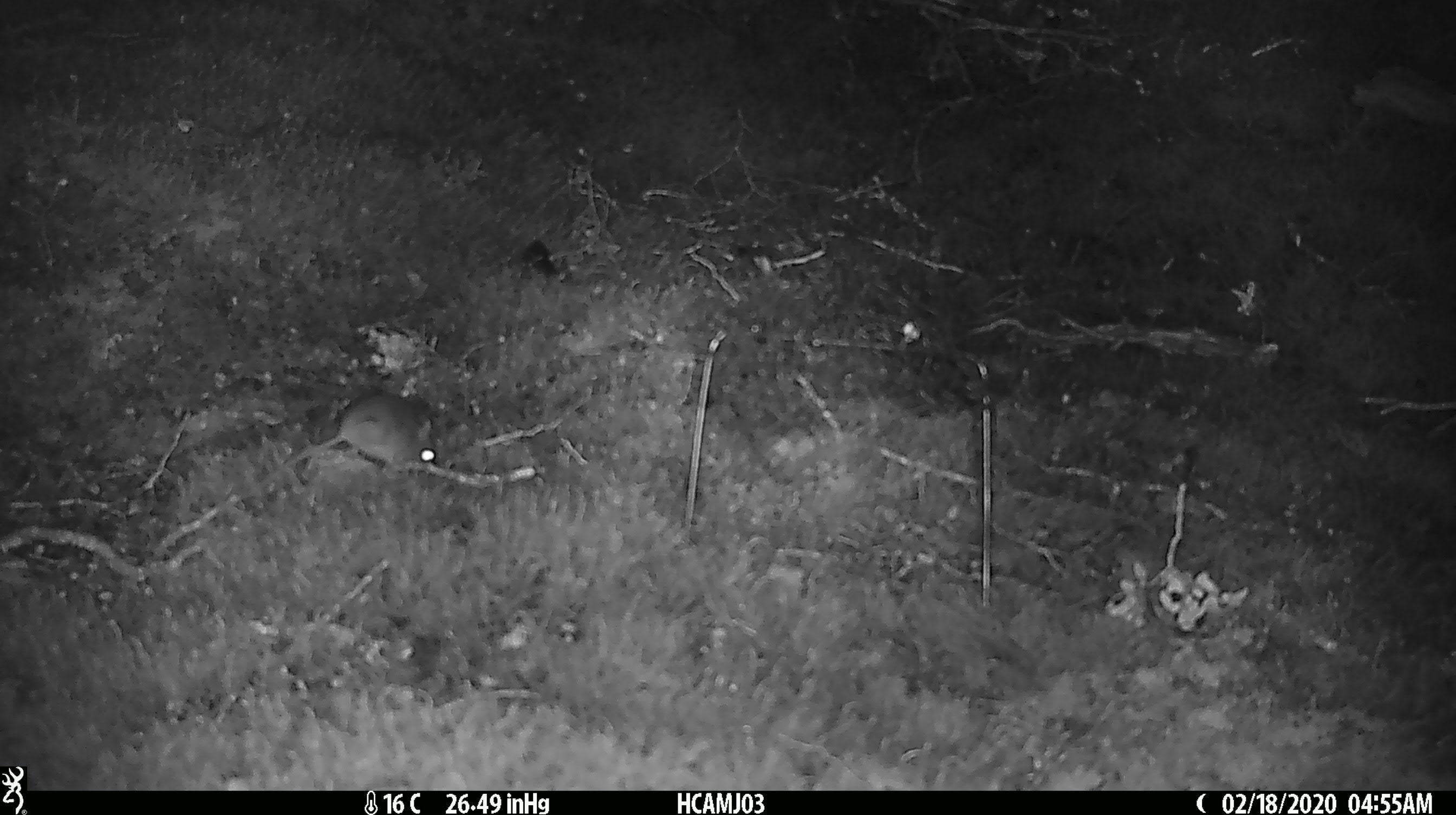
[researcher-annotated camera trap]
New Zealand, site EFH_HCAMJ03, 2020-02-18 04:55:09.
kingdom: Animalia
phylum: Chordata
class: Mammalia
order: Rodentia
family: Muridae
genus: Mus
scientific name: Mus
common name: mouse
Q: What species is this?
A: Mouse (Mus).